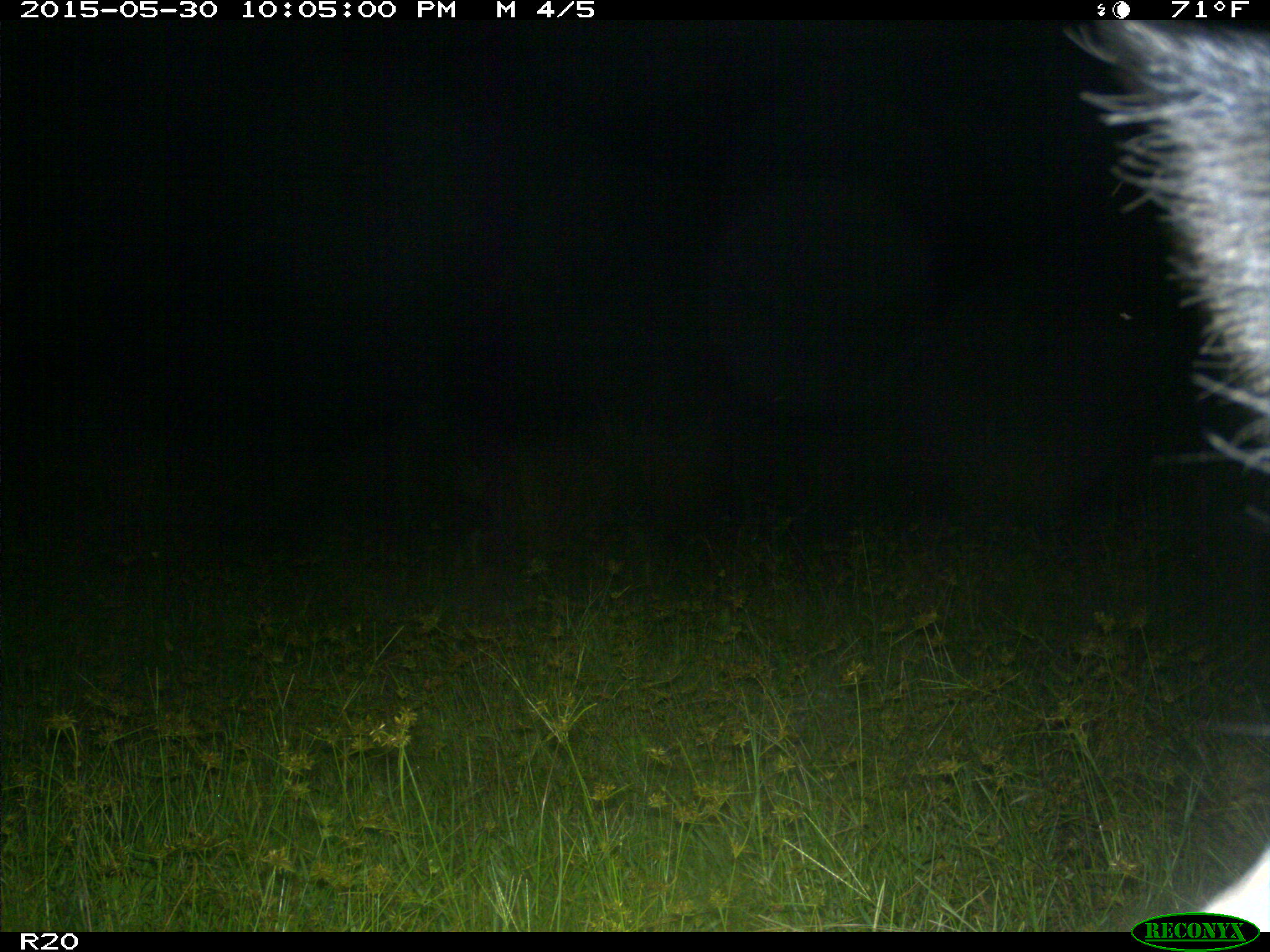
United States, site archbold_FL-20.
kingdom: Animalia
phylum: Chordata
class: Mammalia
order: Artiodactyla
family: Suidae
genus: Sus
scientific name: Sus scrofa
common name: wild boar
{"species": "Sus scrofa (wild boar)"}